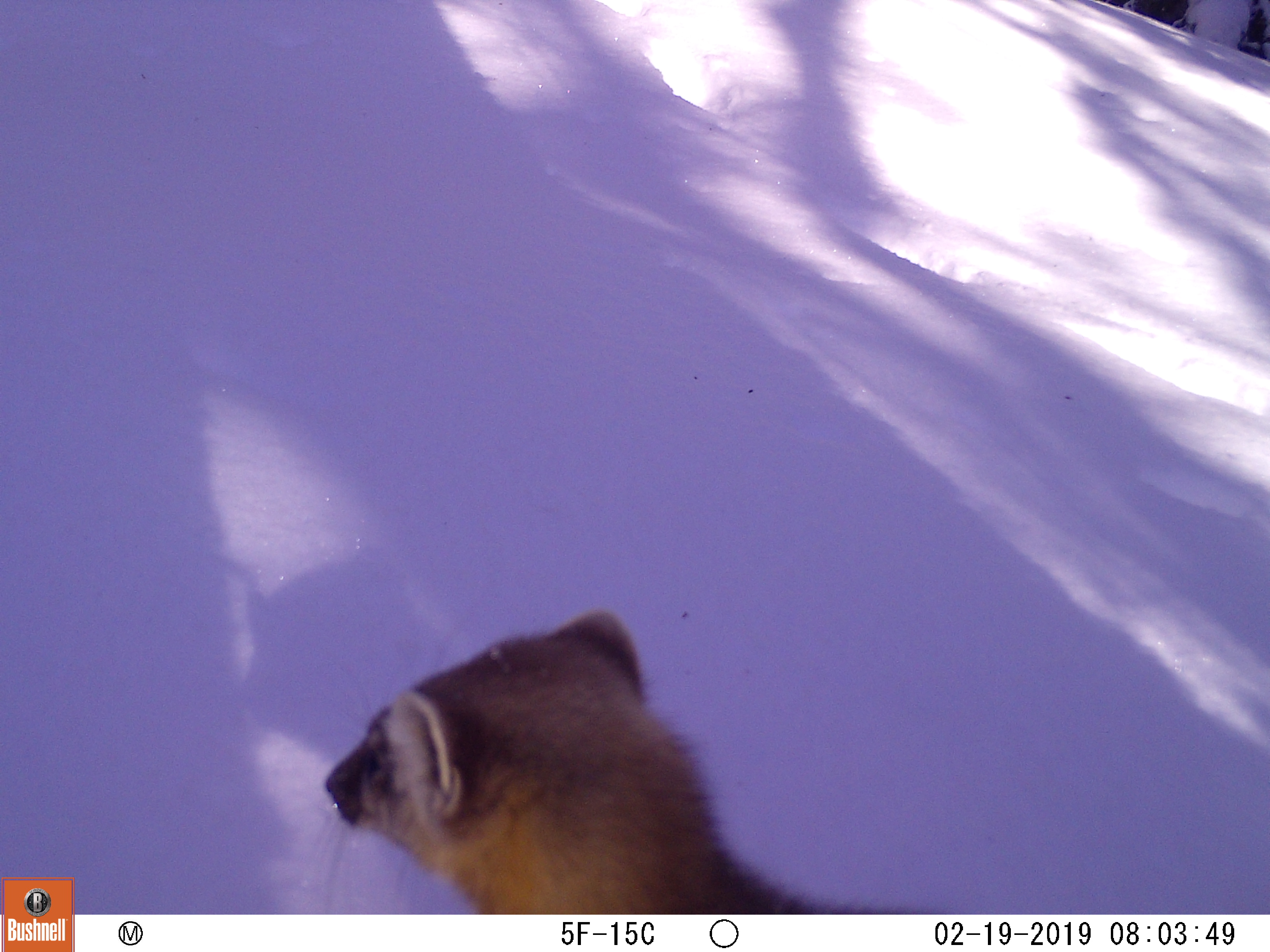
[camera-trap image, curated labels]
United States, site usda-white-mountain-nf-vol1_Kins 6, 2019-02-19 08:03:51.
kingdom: Animalia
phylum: Chordata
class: Mammalia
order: Carnivora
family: Mustelidae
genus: Martes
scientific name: Martes americana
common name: american marten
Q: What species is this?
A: American marten (Martes americana).